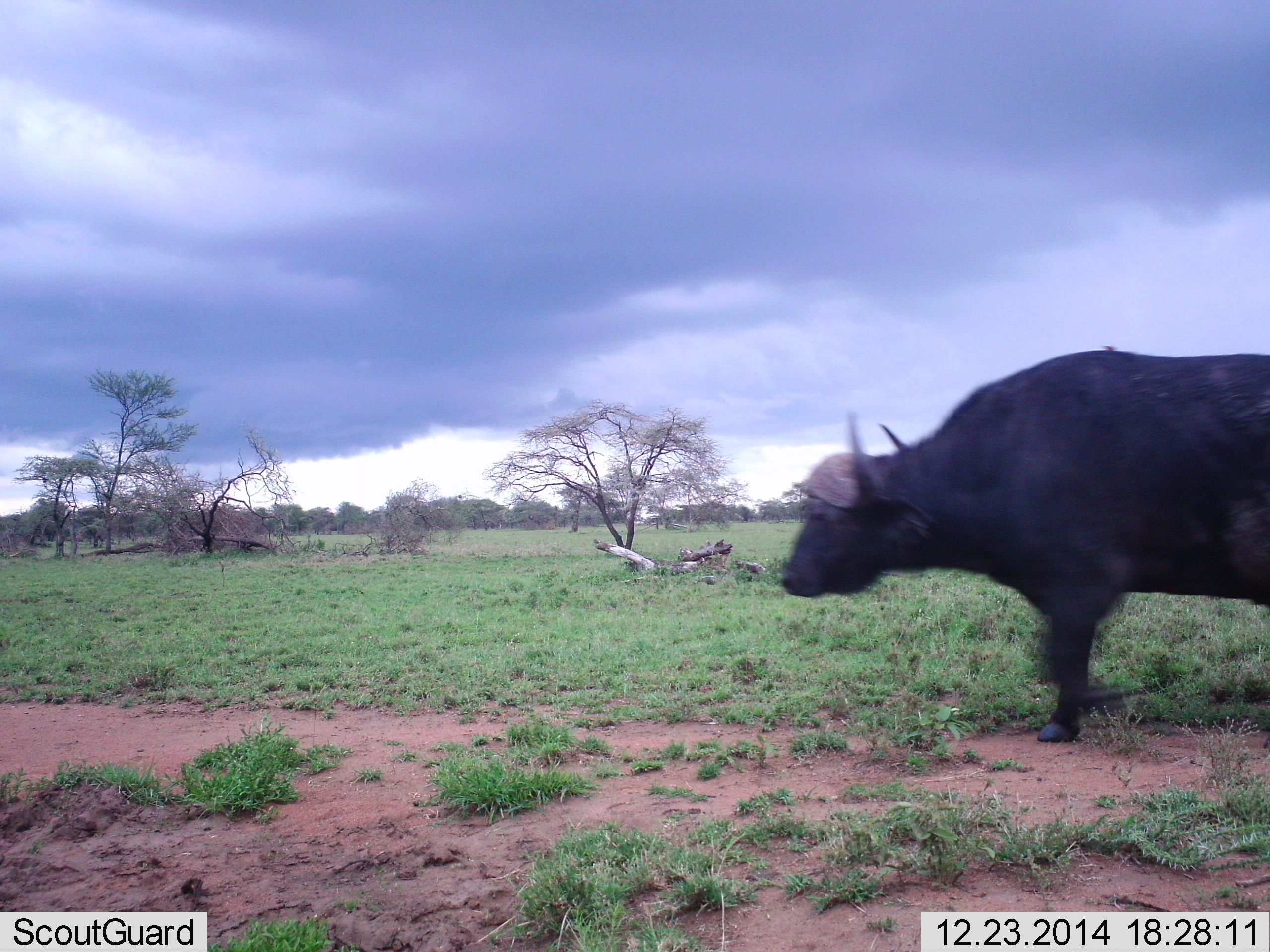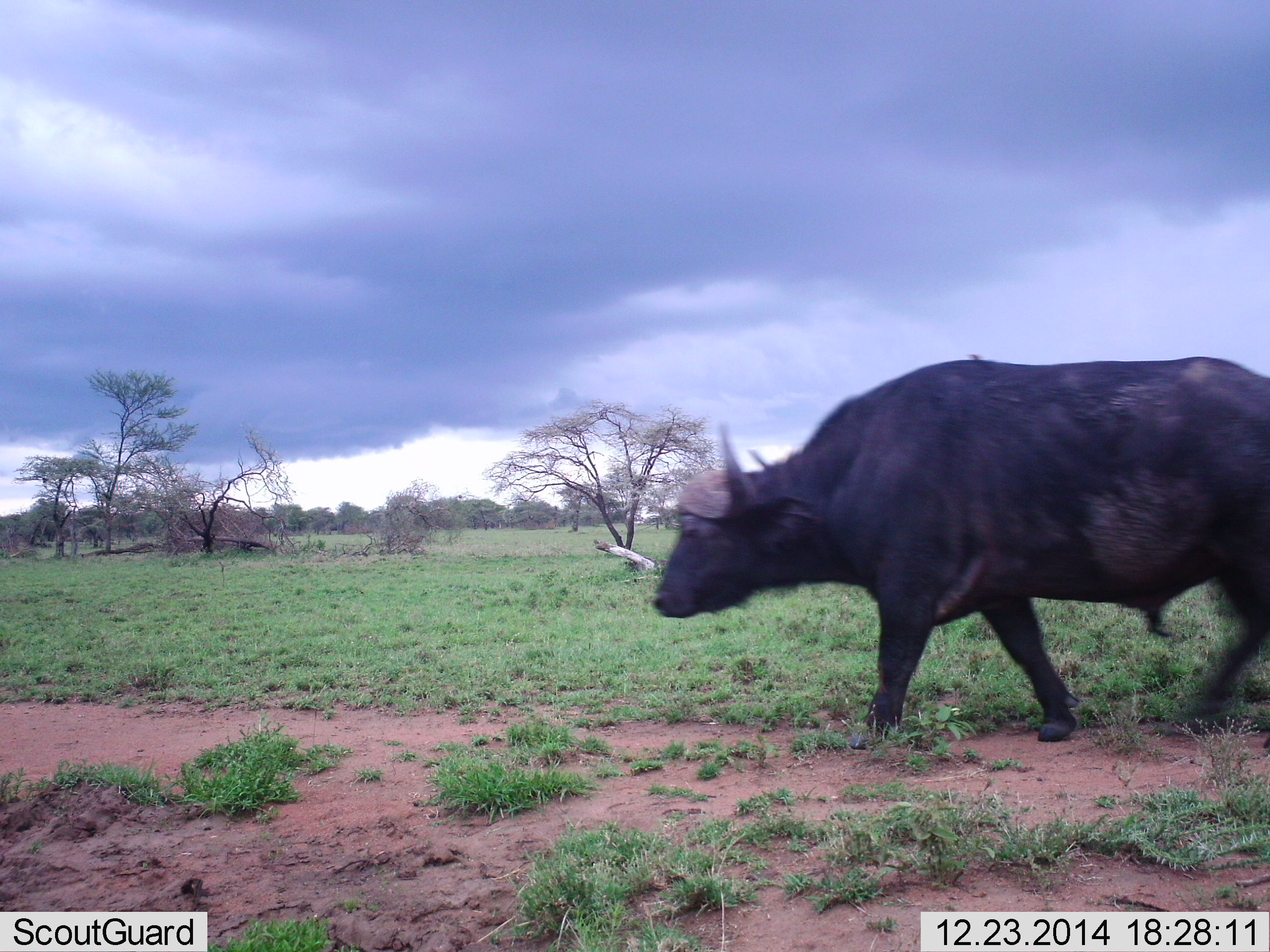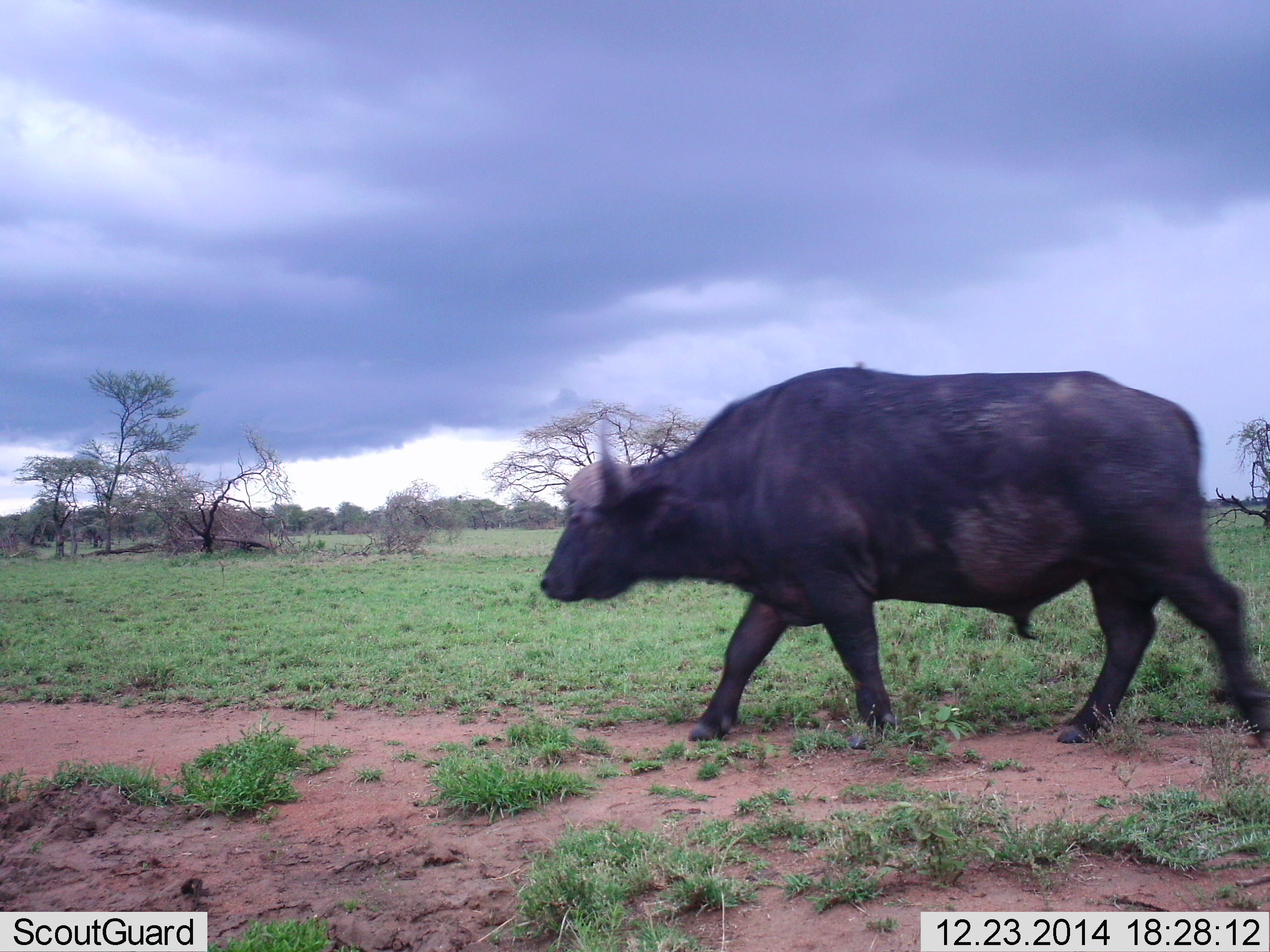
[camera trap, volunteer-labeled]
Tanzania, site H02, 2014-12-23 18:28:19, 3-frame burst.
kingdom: Animalia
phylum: Chordata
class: Mammalia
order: Artiodactyla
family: Bovidae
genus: Syncerus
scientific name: Syncerus caffer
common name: cape buffalo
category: buffalo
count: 1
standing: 10%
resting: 0%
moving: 100%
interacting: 0%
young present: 0%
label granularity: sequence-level